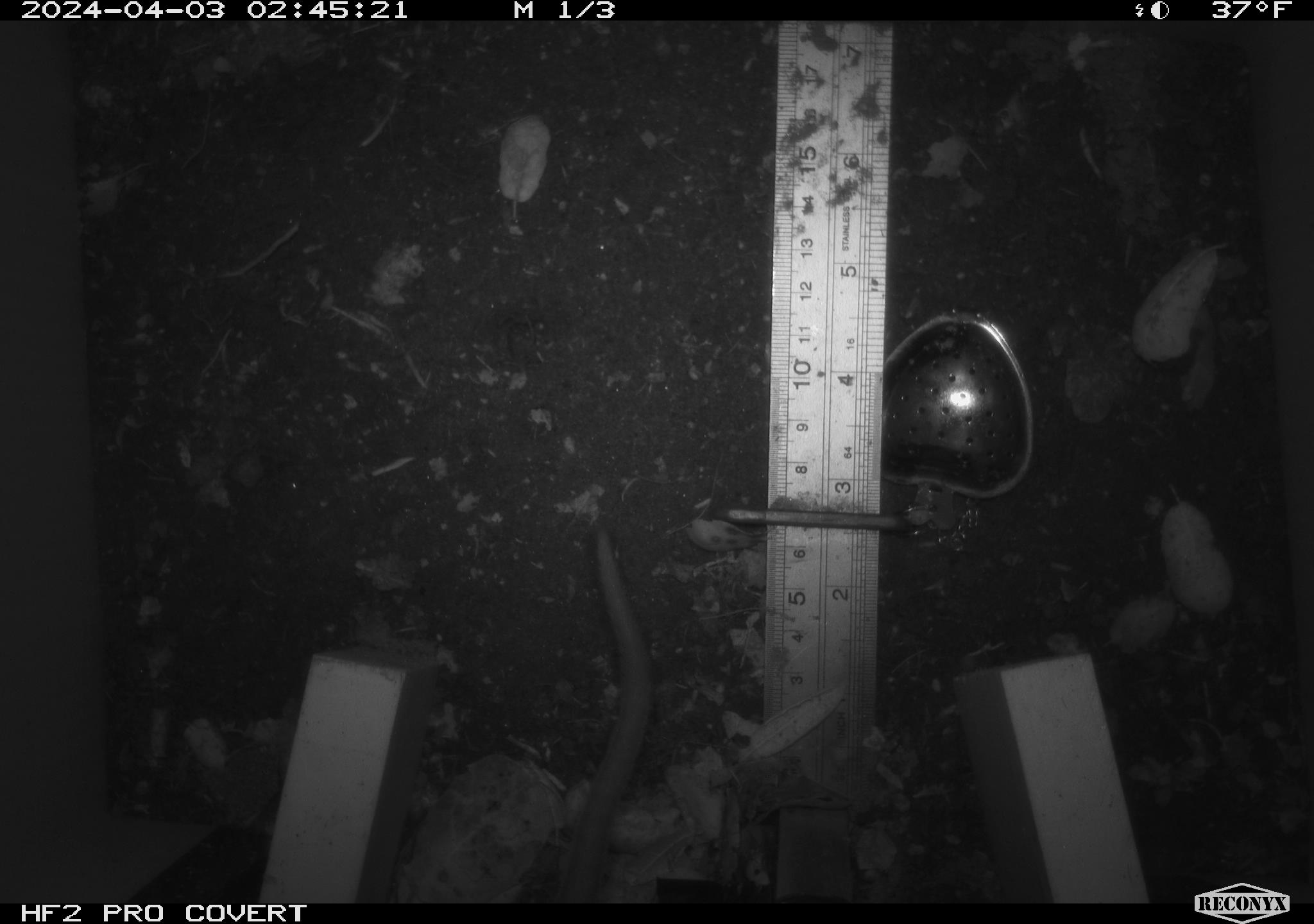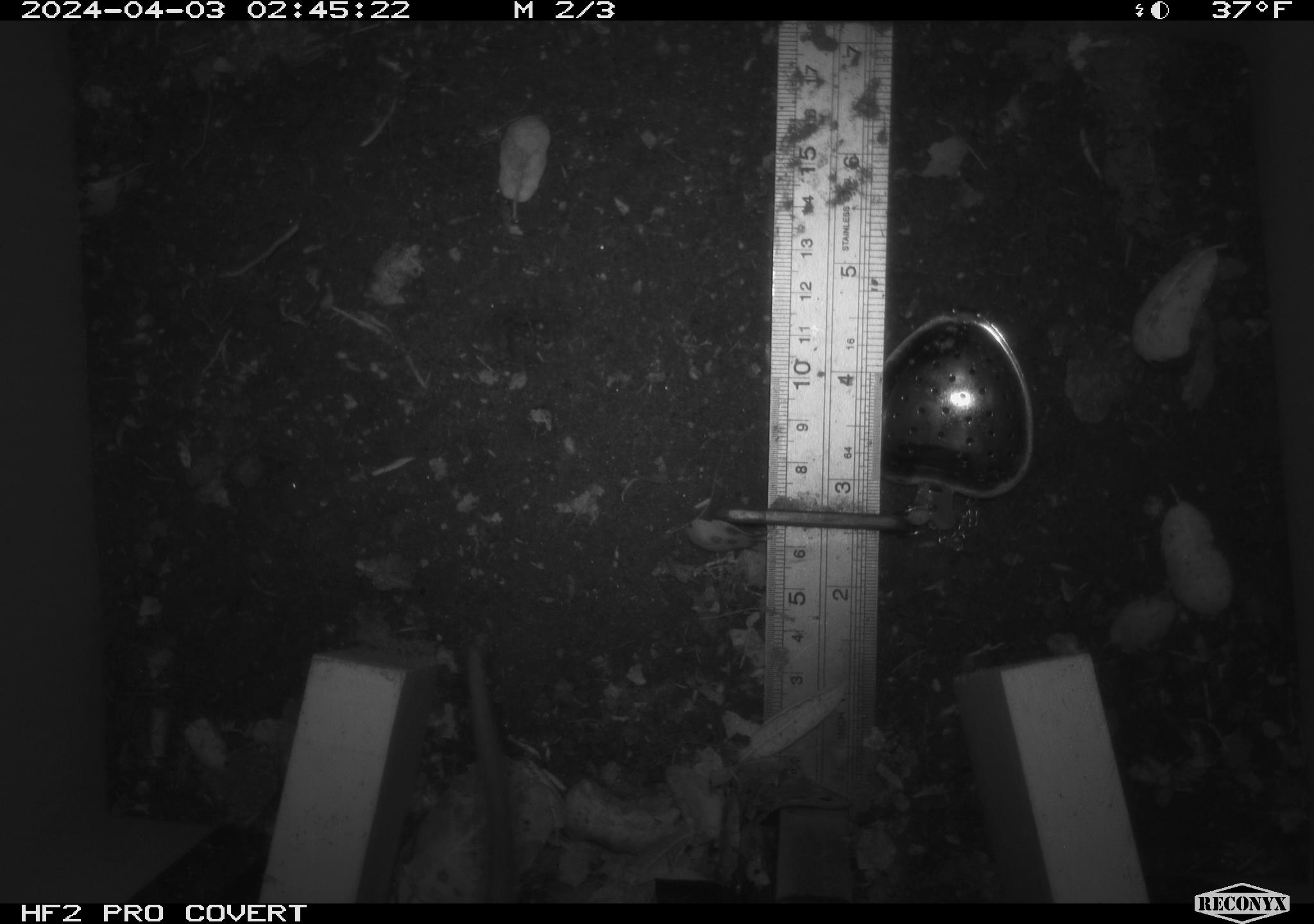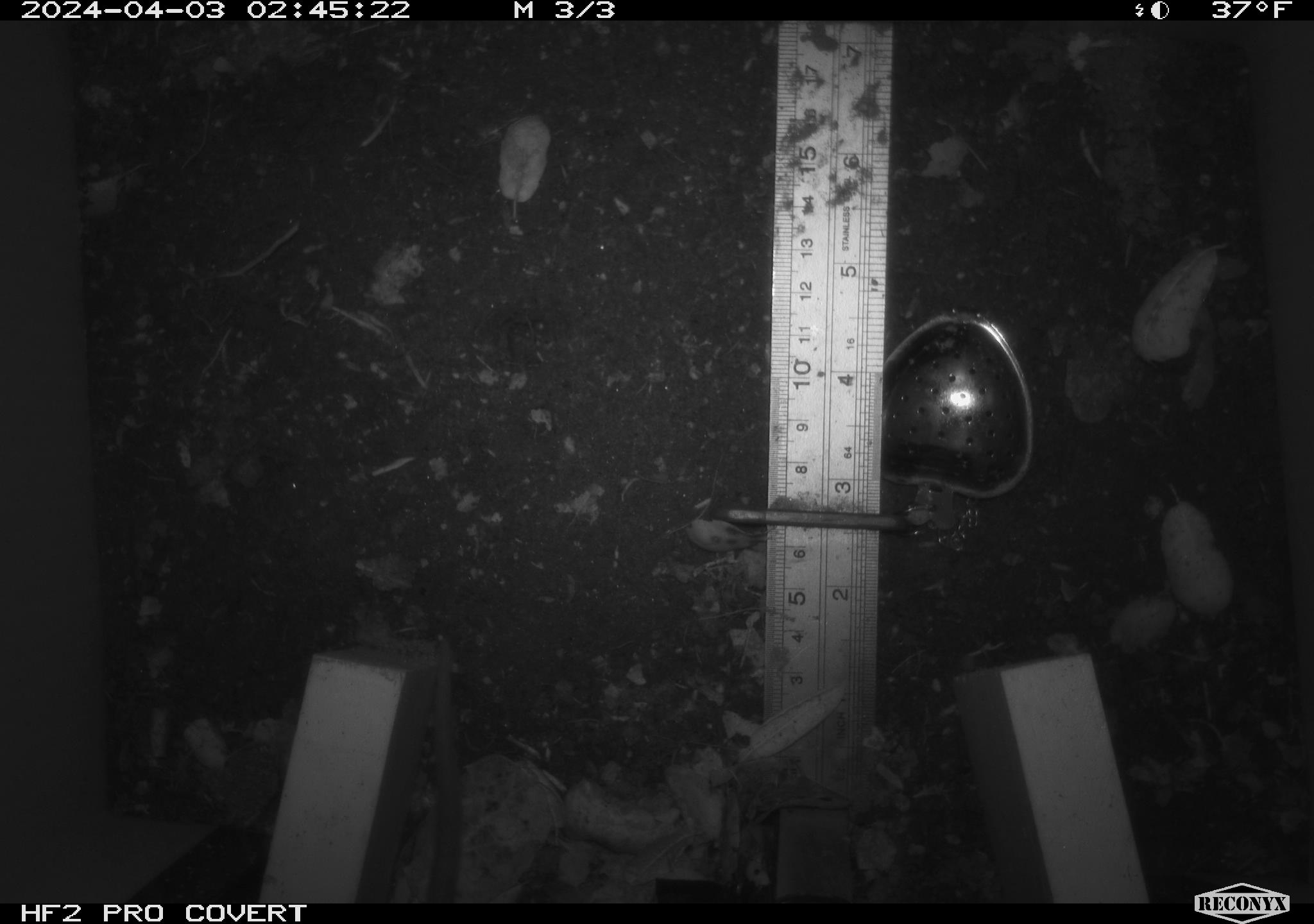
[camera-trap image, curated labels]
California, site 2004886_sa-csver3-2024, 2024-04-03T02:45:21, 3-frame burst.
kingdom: Animalia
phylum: Chordata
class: Mammalia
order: Rodentia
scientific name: Rodentia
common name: rodent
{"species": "rodent (Rodentia)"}